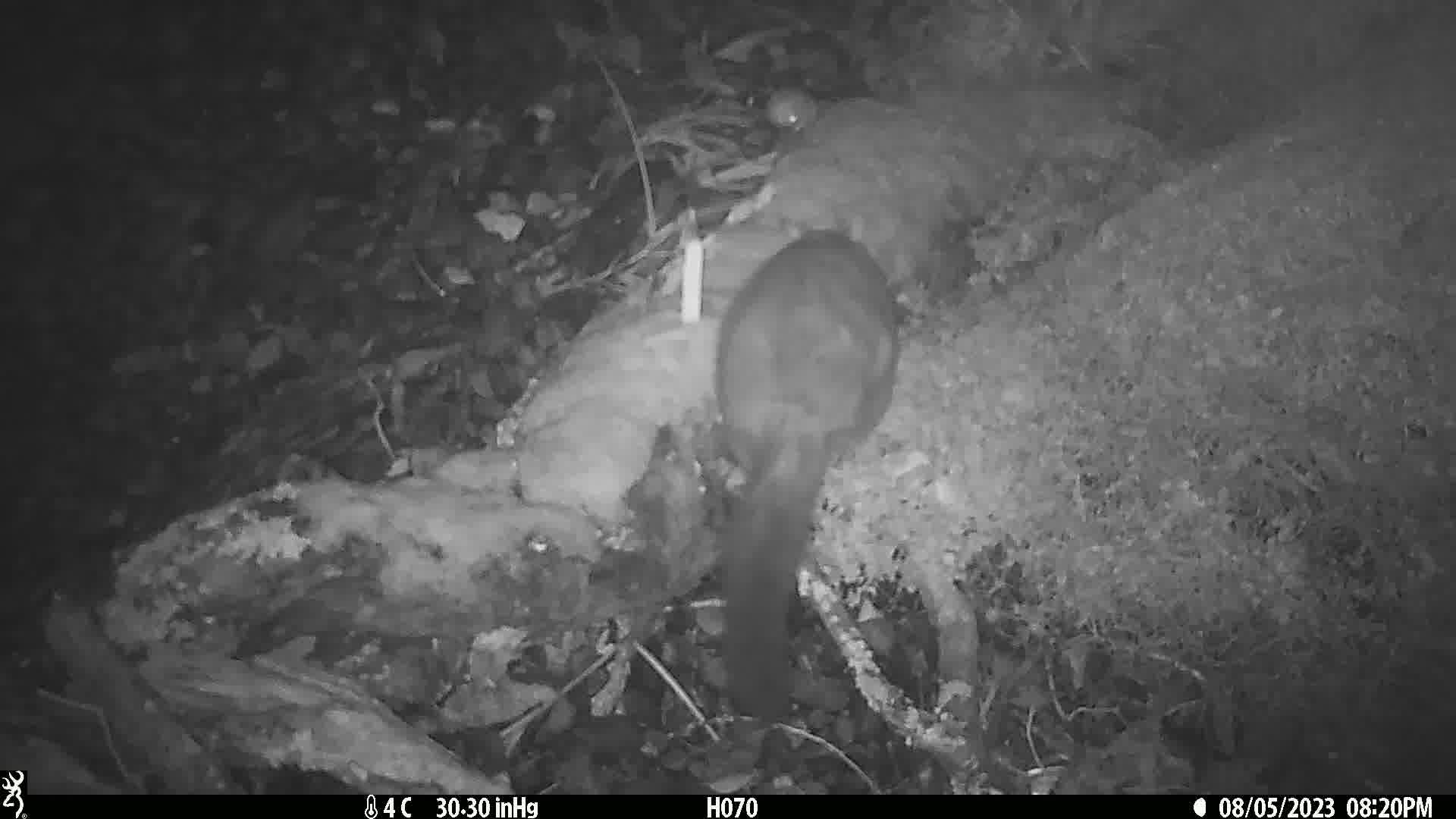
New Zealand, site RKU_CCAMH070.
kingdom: Animalia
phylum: Chordata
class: Mammalia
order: Diprotodontia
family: Phalangeridae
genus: Trichosurus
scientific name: Trichosurus vulpecula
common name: common brushtail possum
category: possum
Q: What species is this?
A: Possum (common brushtail possum) (Trichosurus vulpecula).